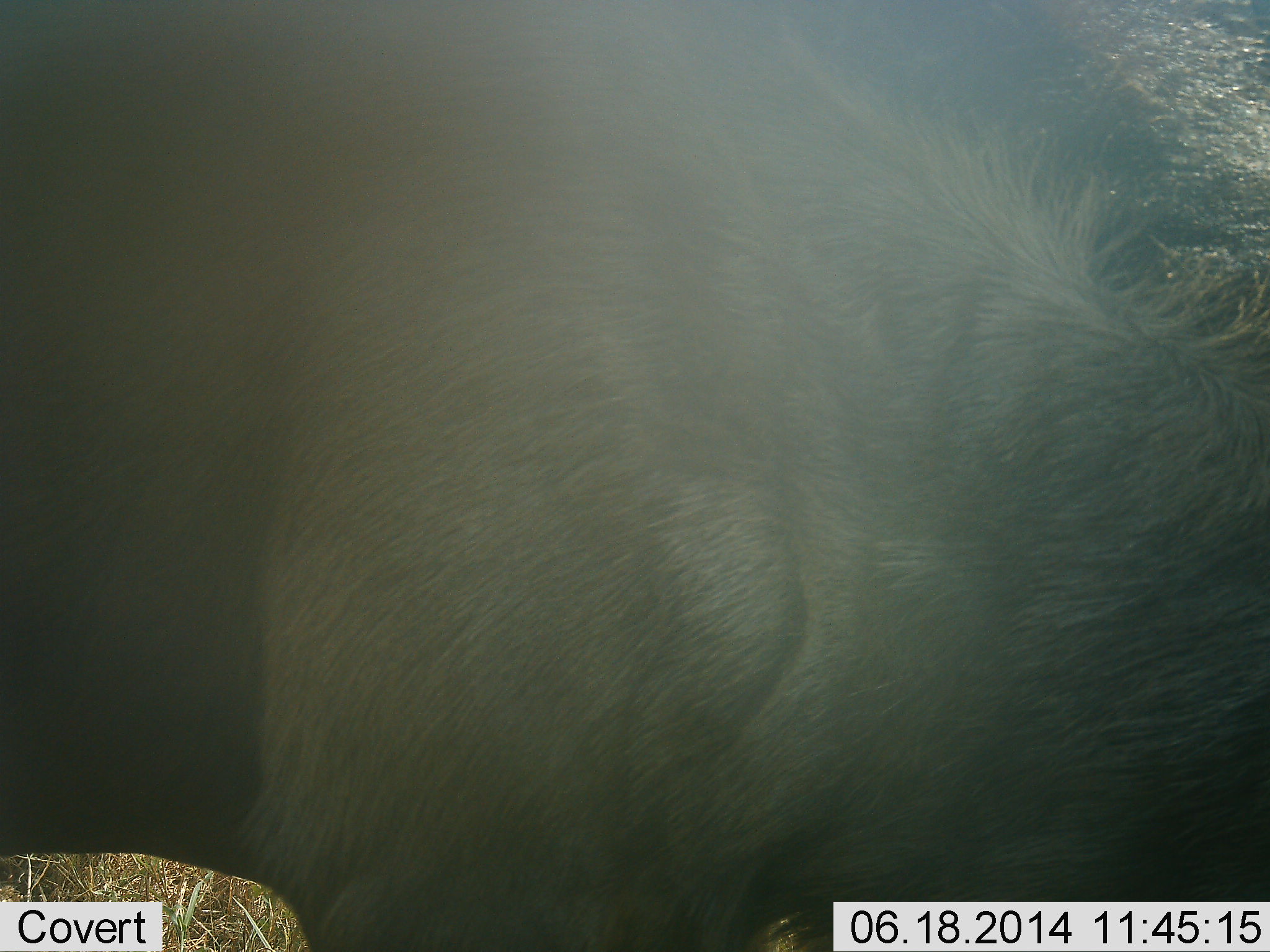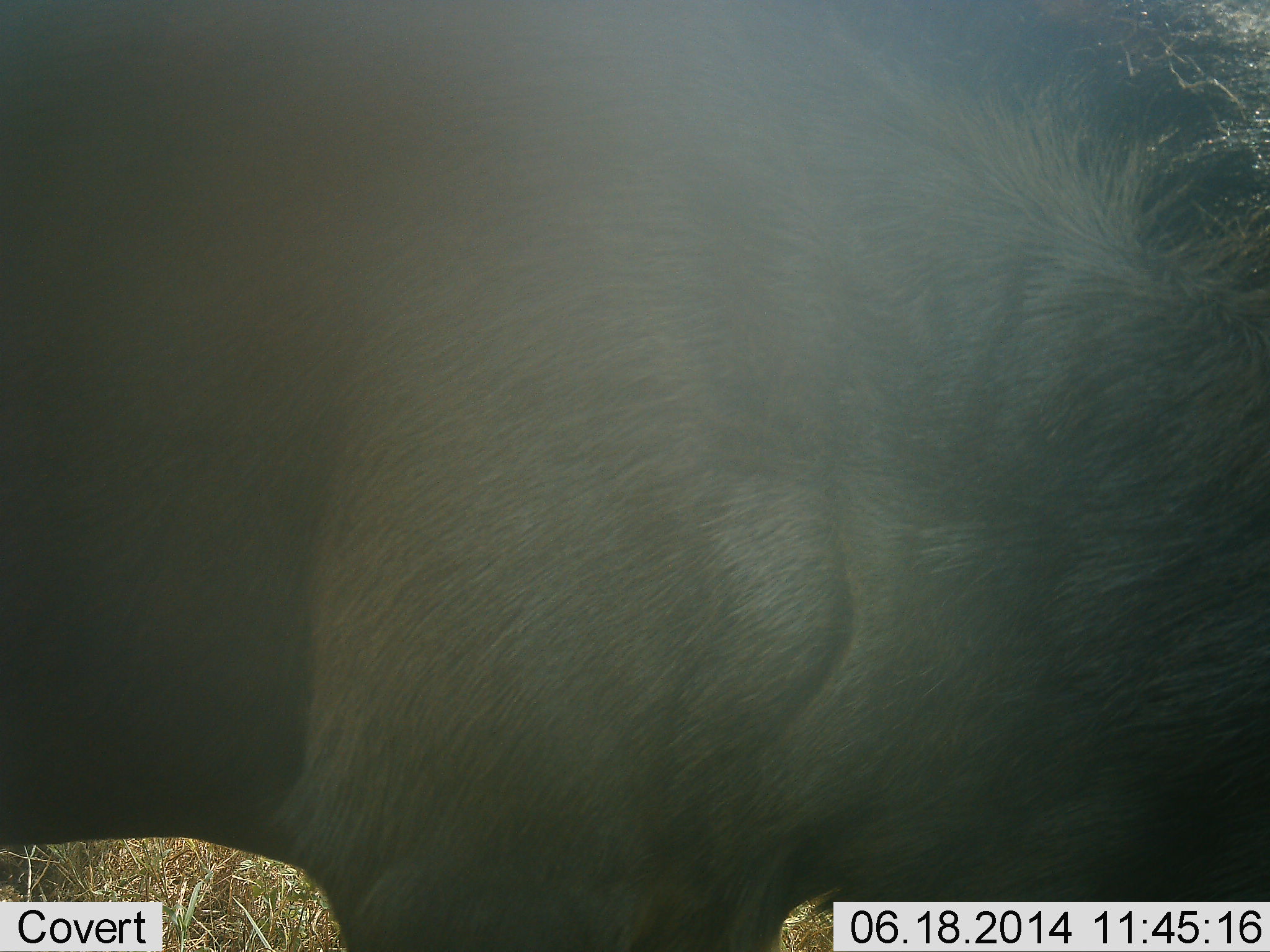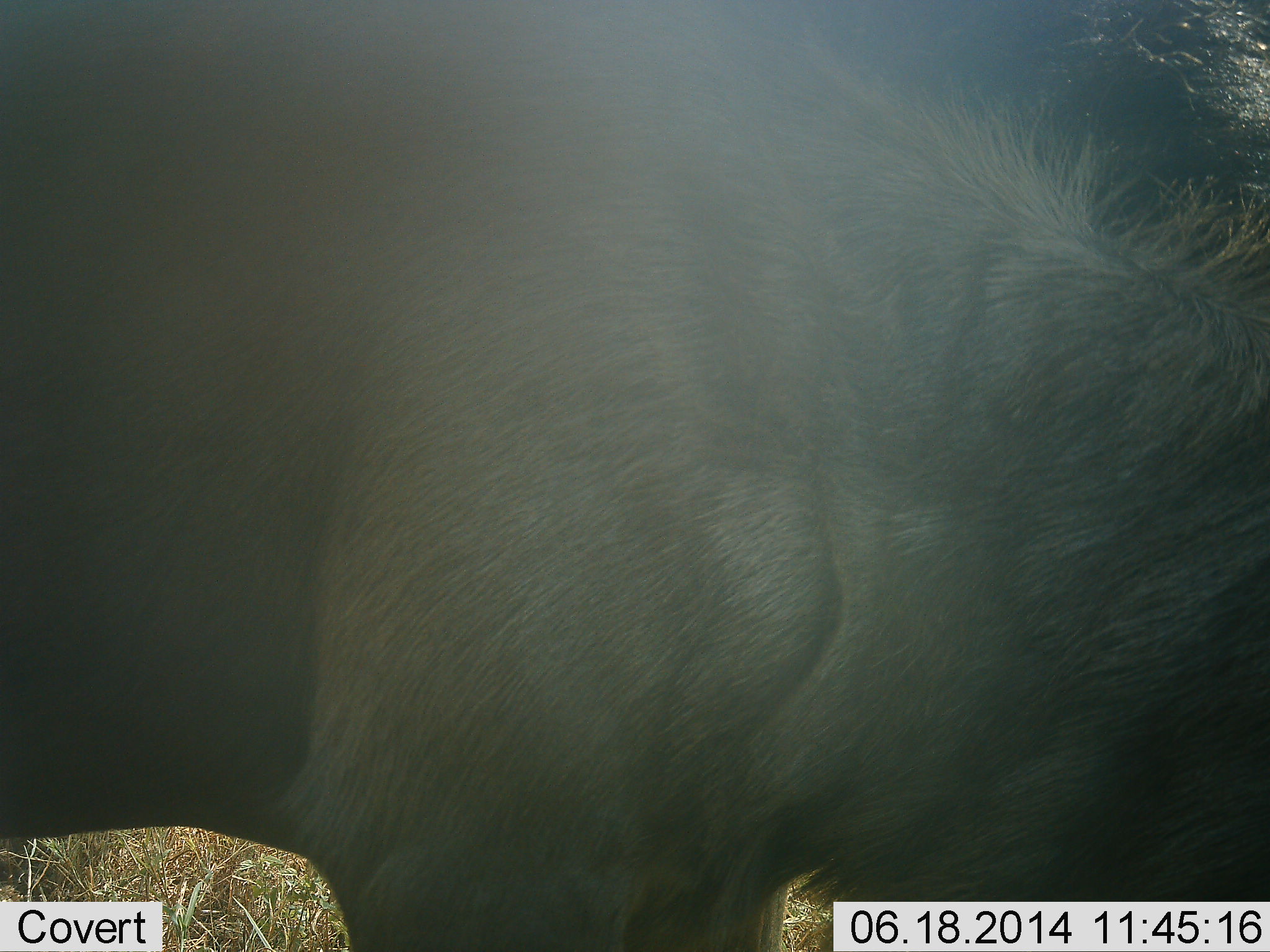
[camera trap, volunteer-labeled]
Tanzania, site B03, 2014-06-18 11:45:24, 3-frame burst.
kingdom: Animalia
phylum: Chordata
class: Mammalia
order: Artiodactyla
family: Bovidae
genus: Connochaetes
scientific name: Connochaetes taurinus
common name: blue wildebeest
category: wildebeest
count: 1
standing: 100%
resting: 0%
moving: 0%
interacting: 0%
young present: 0%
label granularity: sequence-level